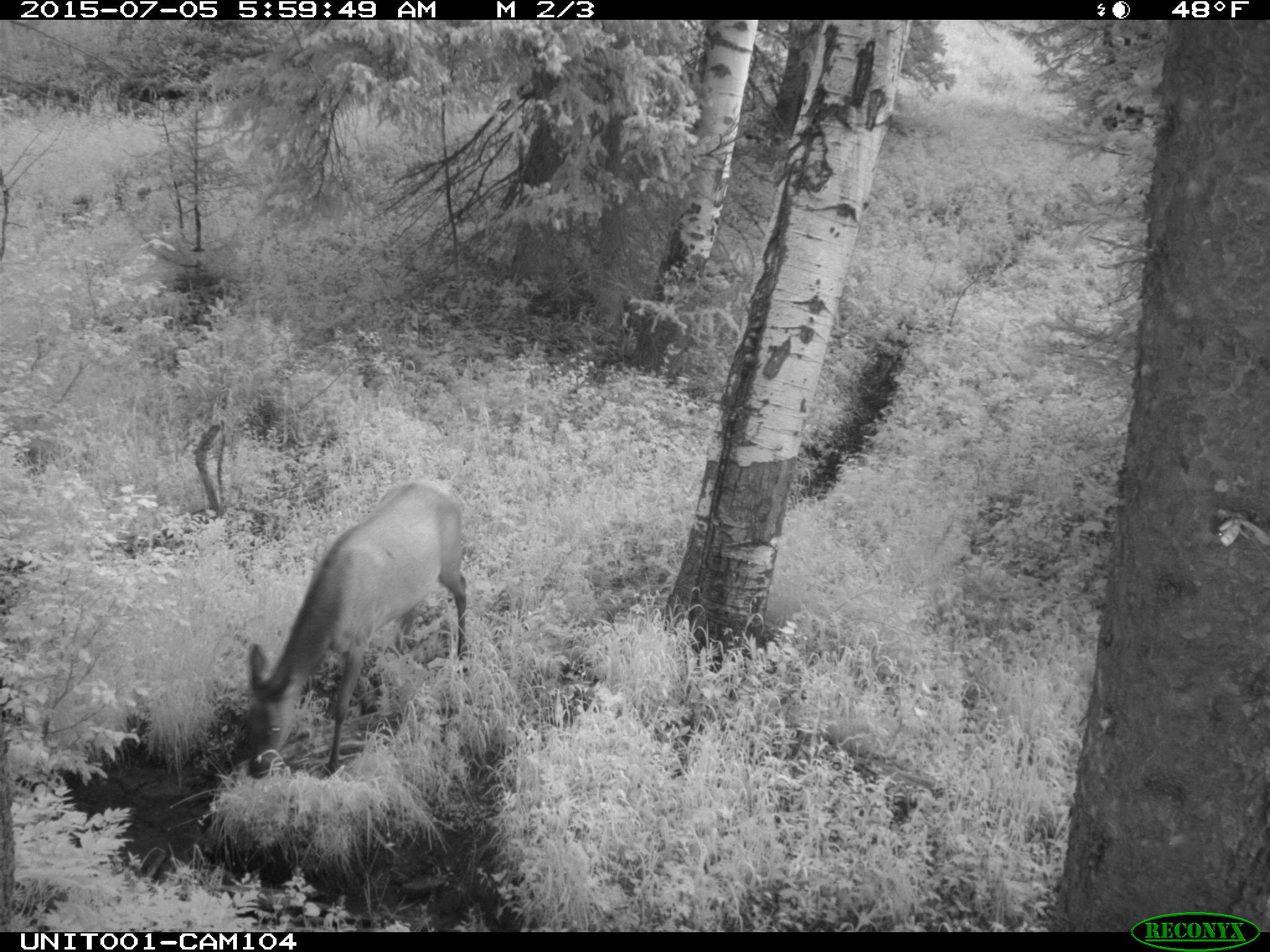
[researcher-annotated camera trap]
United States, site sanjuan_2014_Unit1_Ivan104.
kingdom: Animalia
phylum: Chordata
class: Mammalia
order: Artiodactyla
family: Cervidae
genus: Cervus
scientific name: Cervus elaphus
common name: red deer